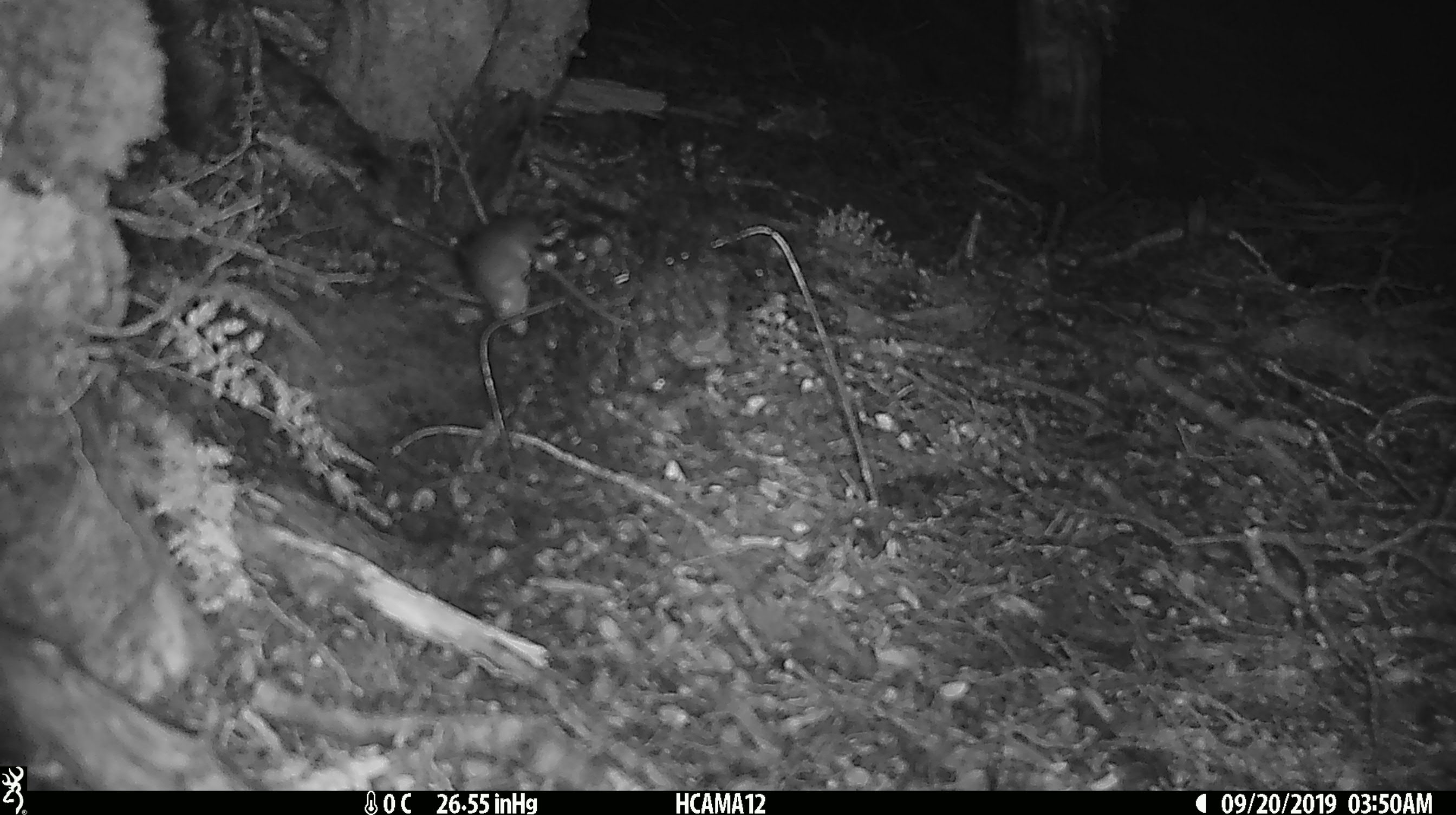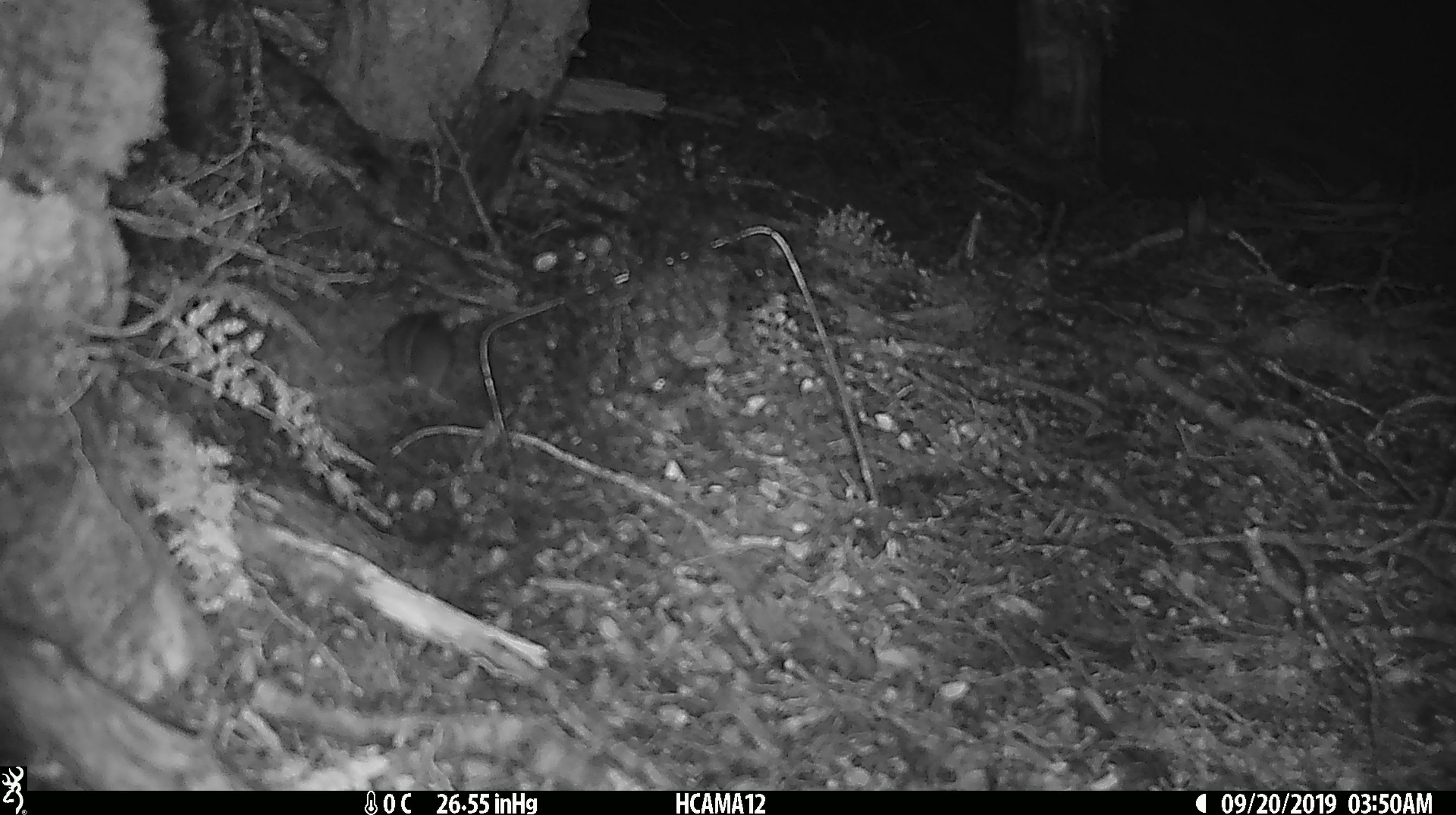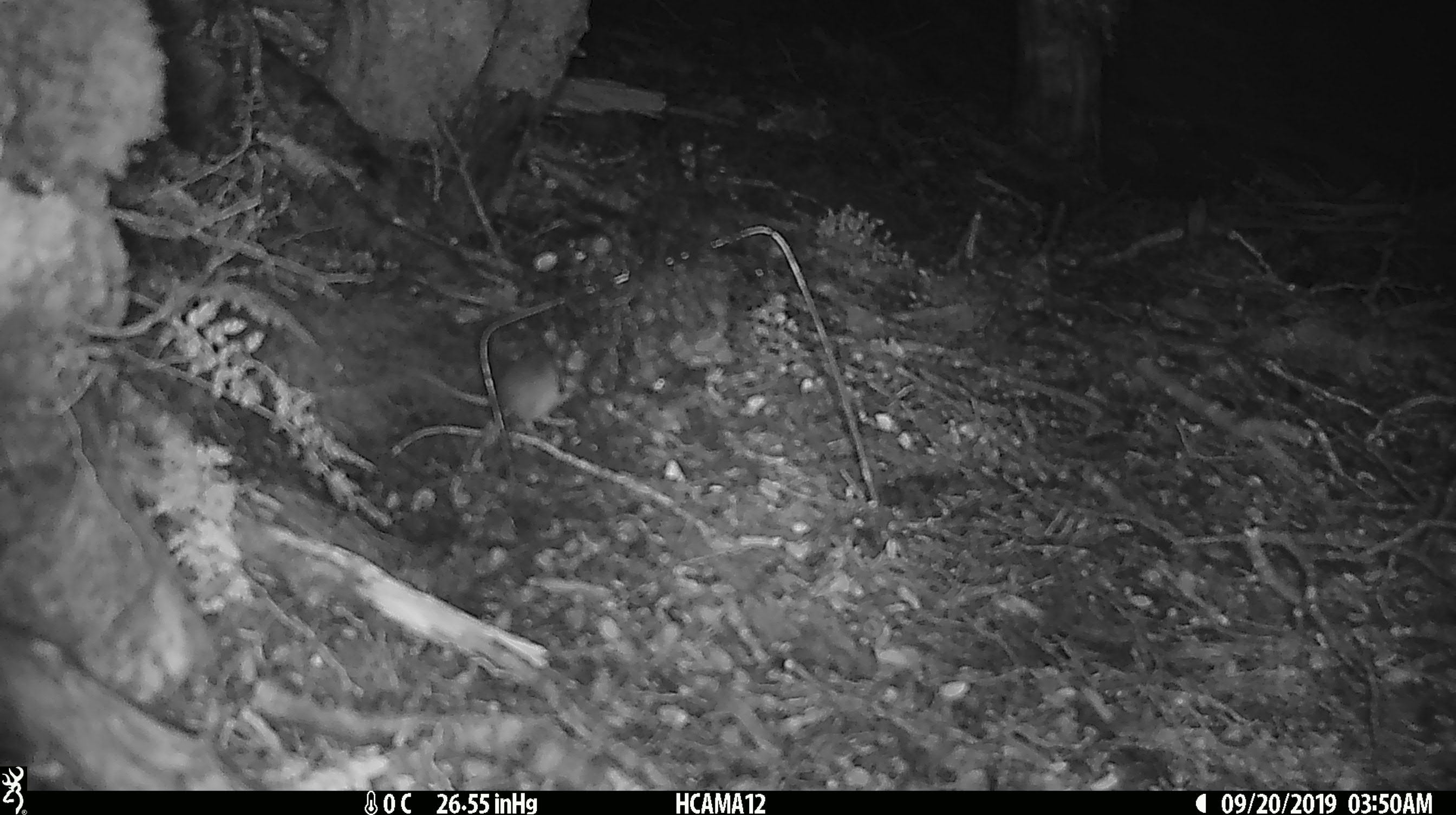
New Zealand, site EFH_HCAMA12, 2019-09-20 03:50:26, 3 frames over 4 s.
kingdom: Animalia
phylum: Chordata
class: Mammalia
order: Rodentia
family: Muridae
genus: Mus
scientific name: Mus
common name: mouse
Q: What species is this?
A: Mouse (Mus).